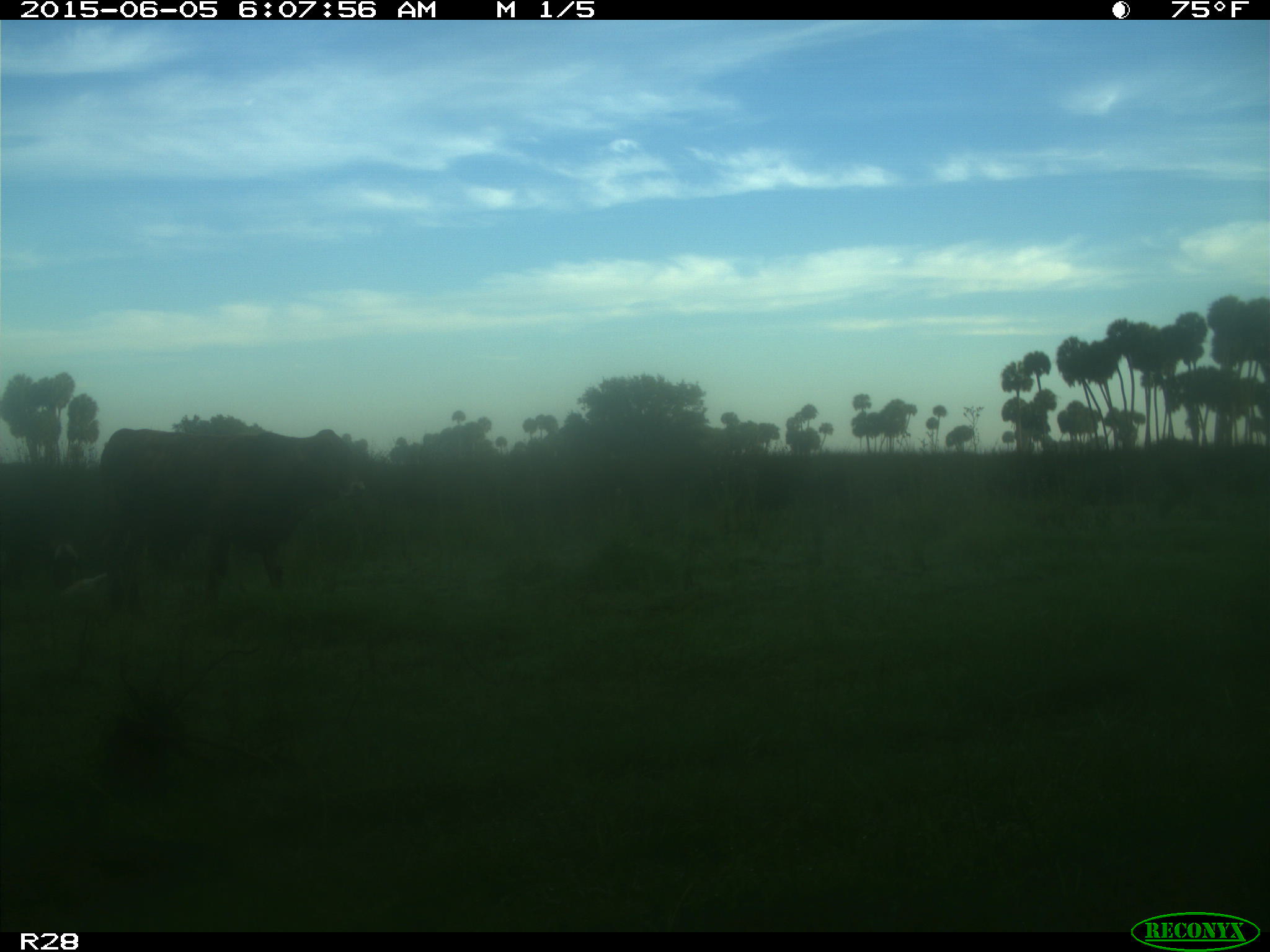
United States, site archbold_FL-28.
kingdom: Animalia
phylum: Chordata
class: Mammalia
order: Artiodactyla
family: Bovidae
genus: Bos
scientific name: Bos taurus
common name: domestic cow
Bos taurus (domestic cow).